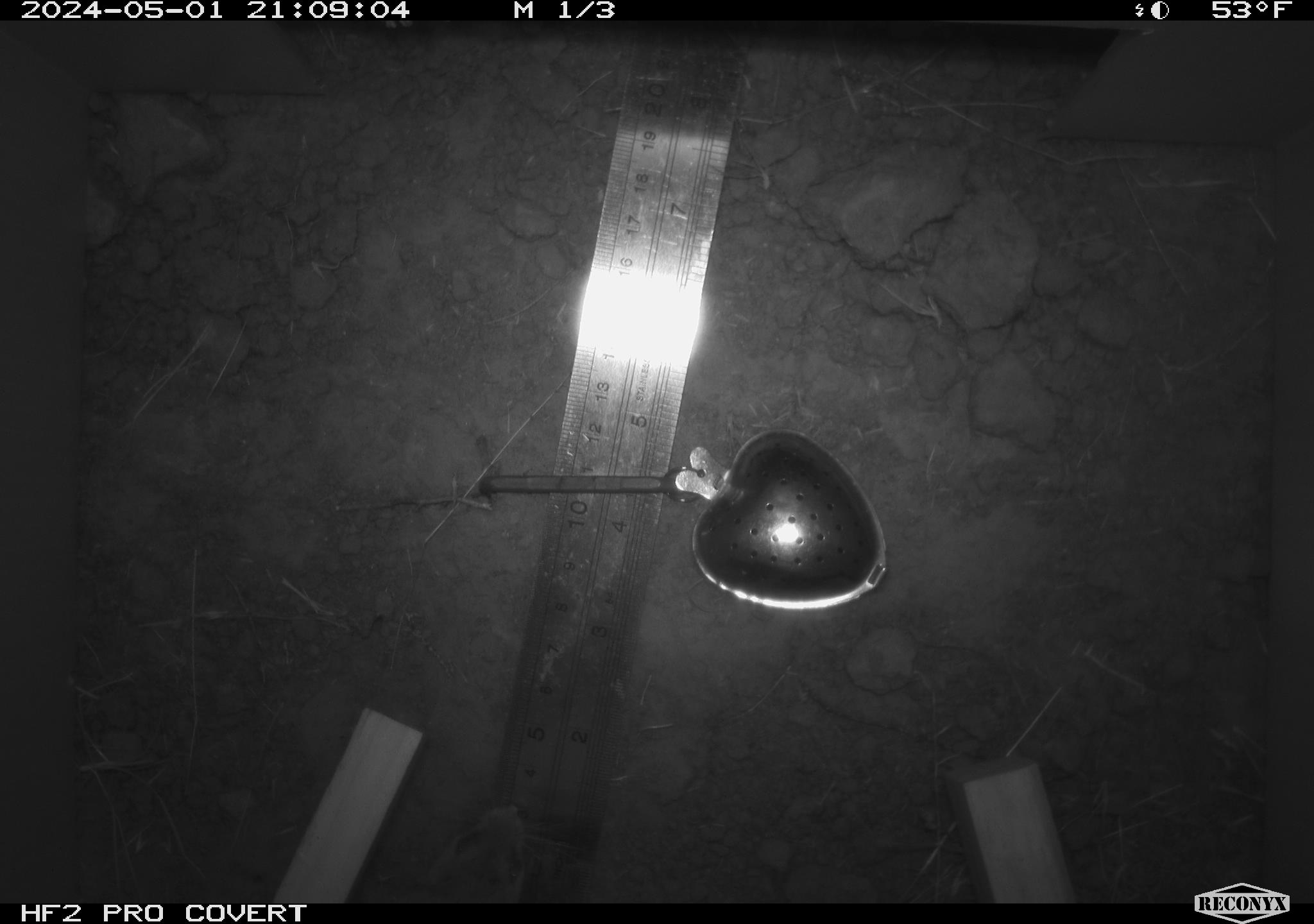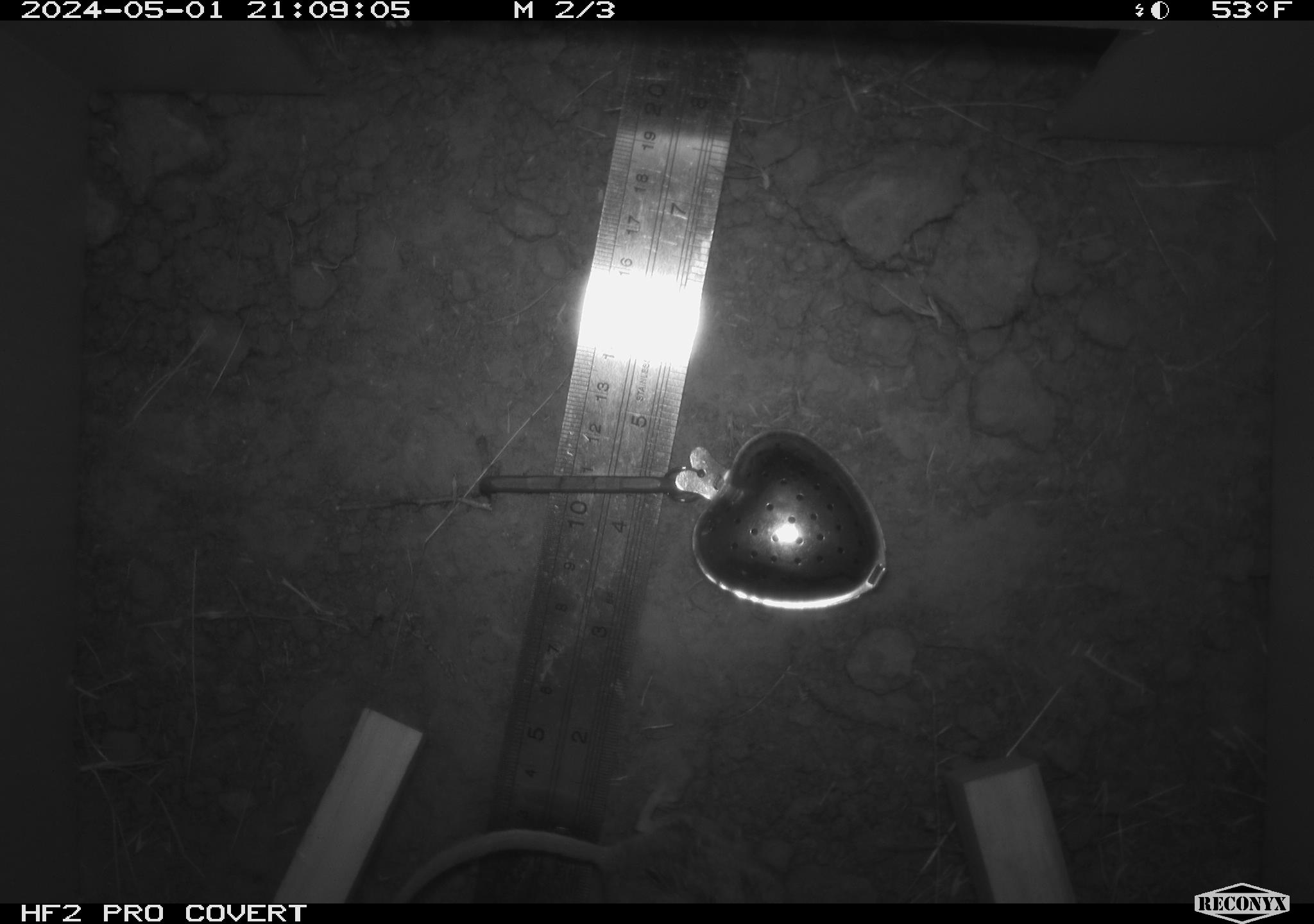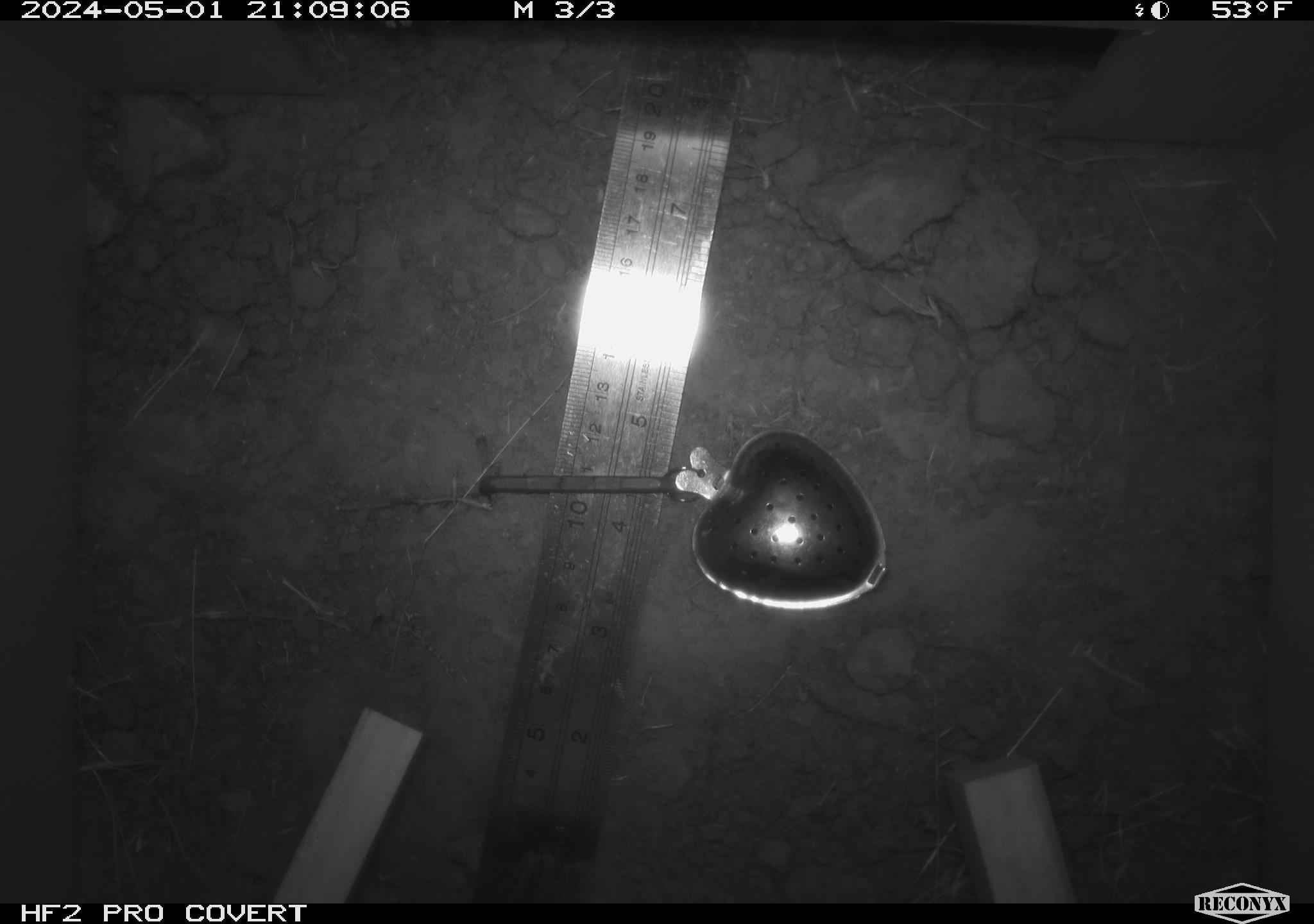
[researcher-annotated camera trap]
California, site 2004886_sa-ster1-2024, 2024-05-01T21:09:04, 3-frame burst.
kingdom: Animalia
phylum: Chordata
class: Mammalia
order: Rodentia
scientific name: Rodentia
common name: mouse species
Mouse species (Rodentia).